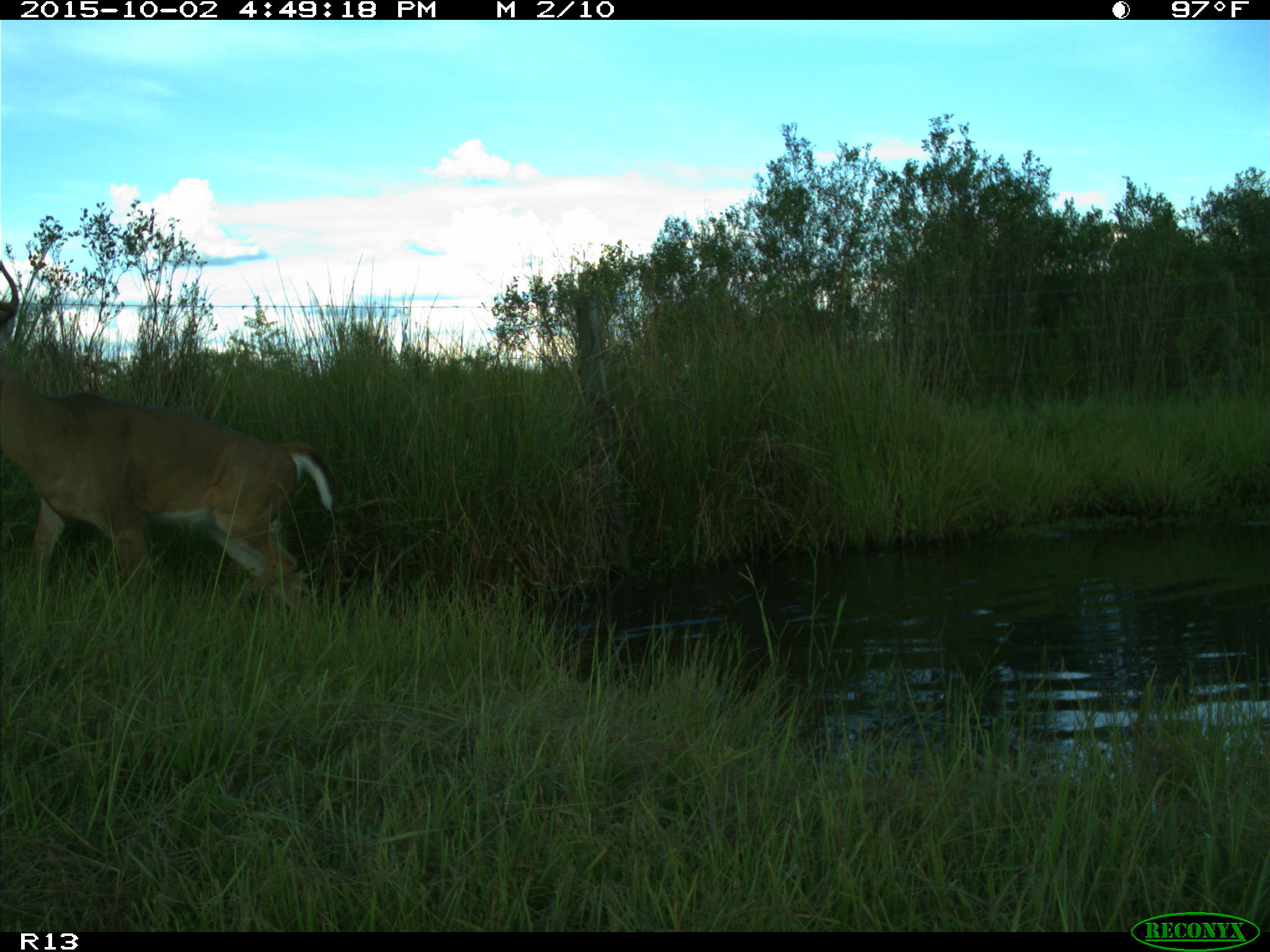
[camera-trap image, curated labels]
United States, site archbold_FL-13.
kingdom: Animalia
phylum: Chordata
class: Mammalia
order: Artiodactyla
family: Cervidae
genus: Odocoileus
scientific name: Odocoileus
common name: deer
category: unidentified deer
Unidentified deer (deer) (Odocoileus).